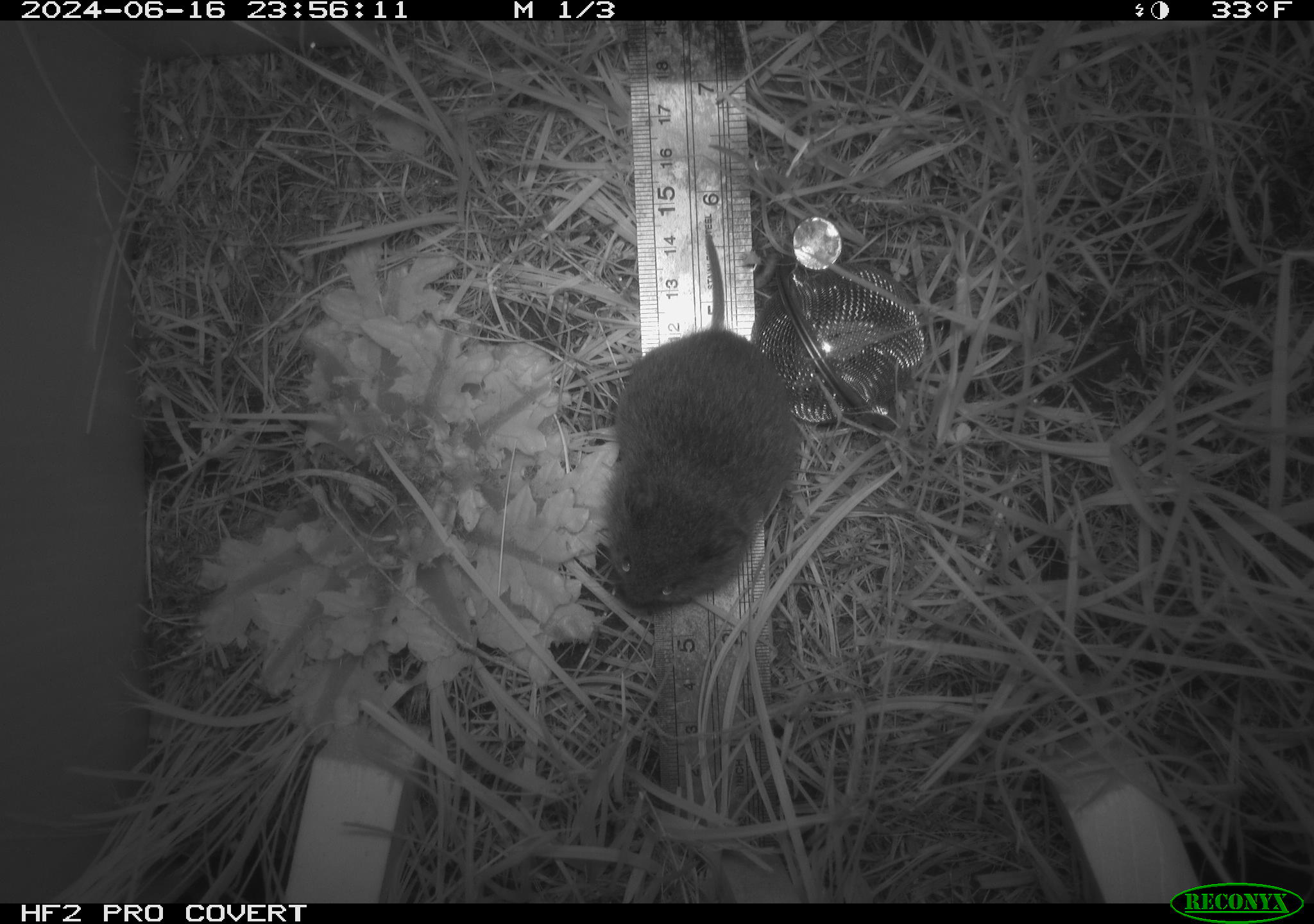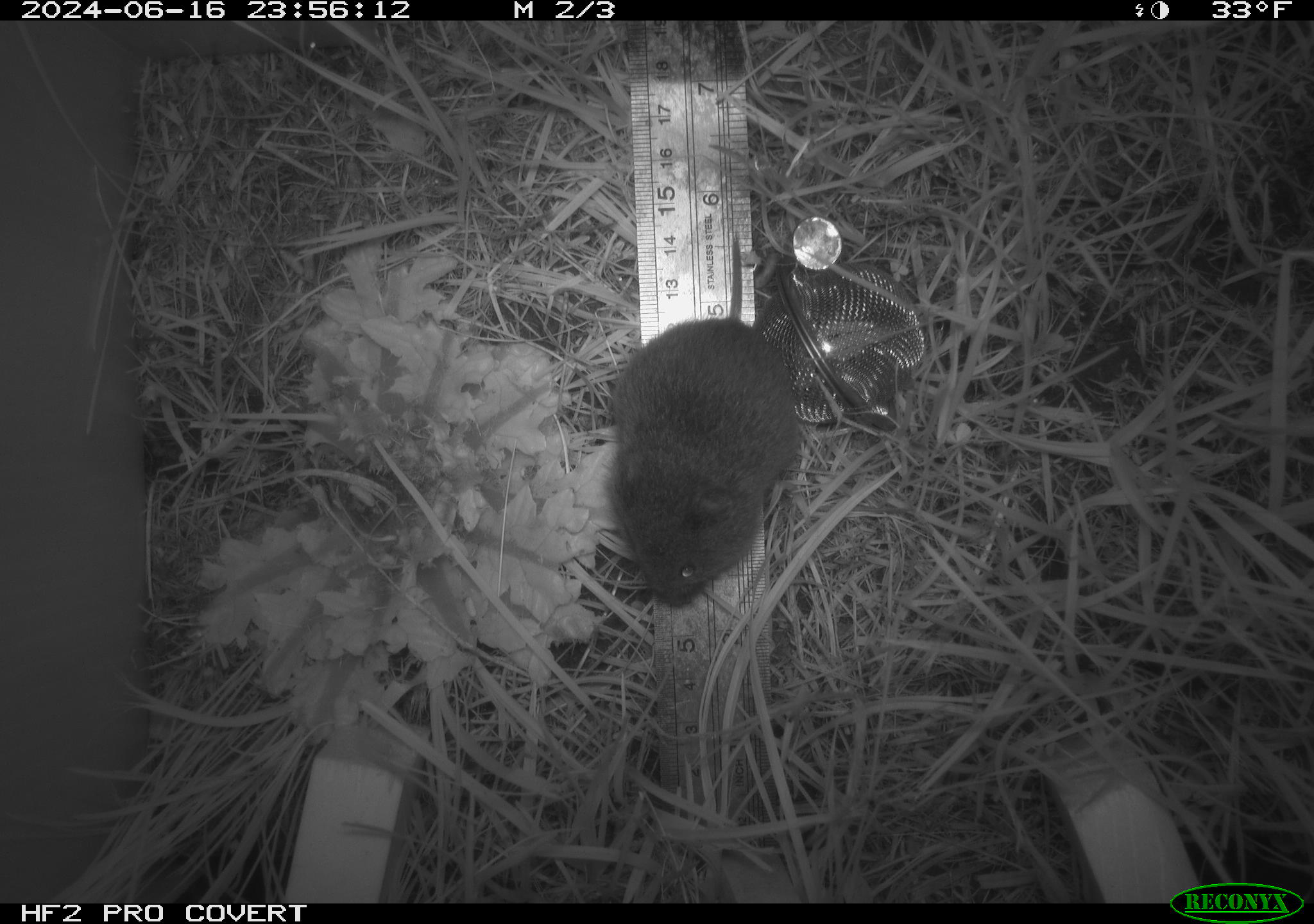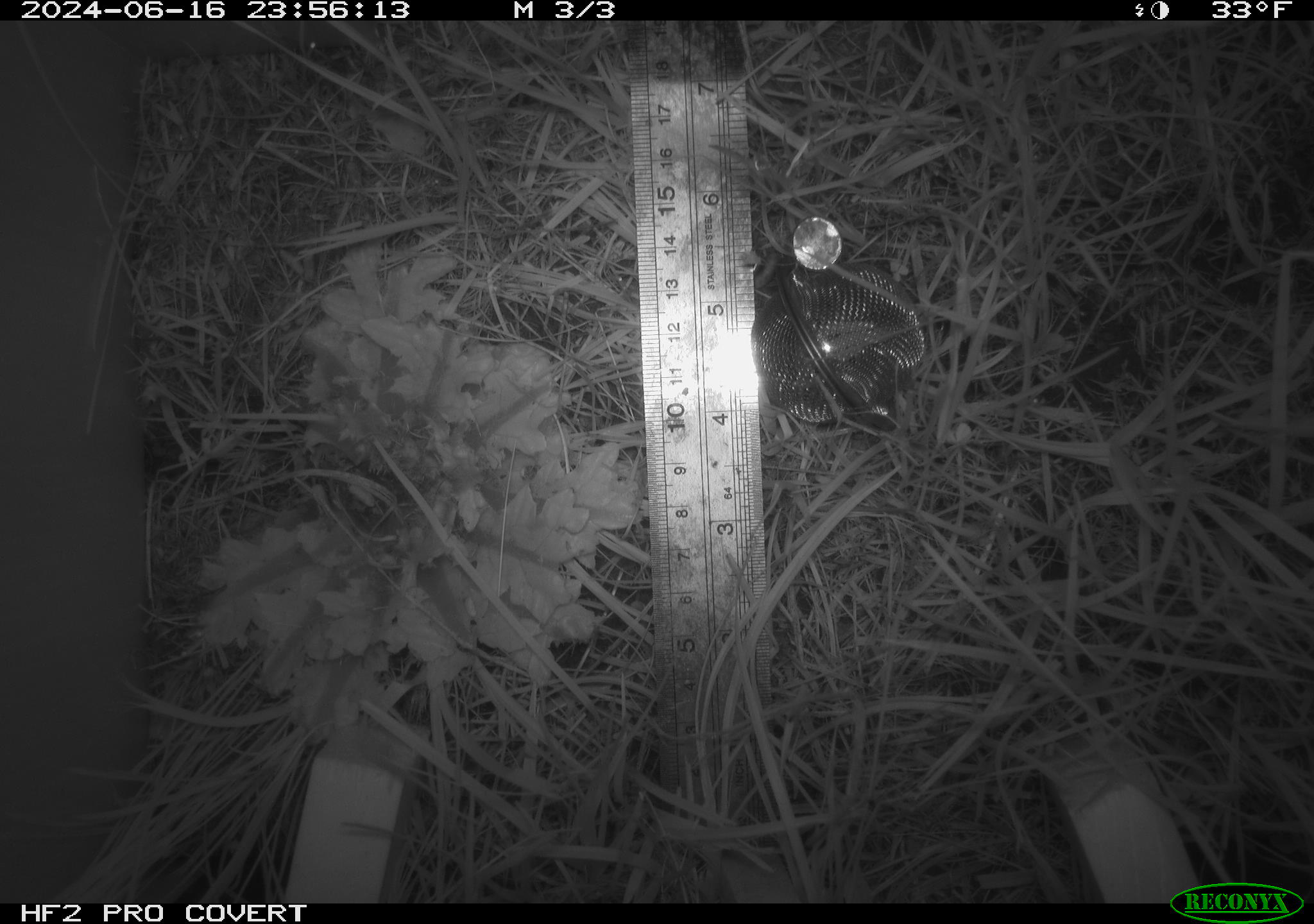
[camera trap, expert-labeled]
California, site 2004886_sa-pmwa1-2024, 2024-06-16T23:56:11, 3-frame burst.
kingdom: Animalia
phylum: Chordata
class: Mammalia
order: Rodentia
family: Cricetidae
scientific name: Arvicolinae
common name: voles, lemmings, and muskrats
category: arvicolinae subfamily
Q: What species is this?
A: Arvicolinae subfamily (voles, lemmings, and muskrats) (Arvicolinae).